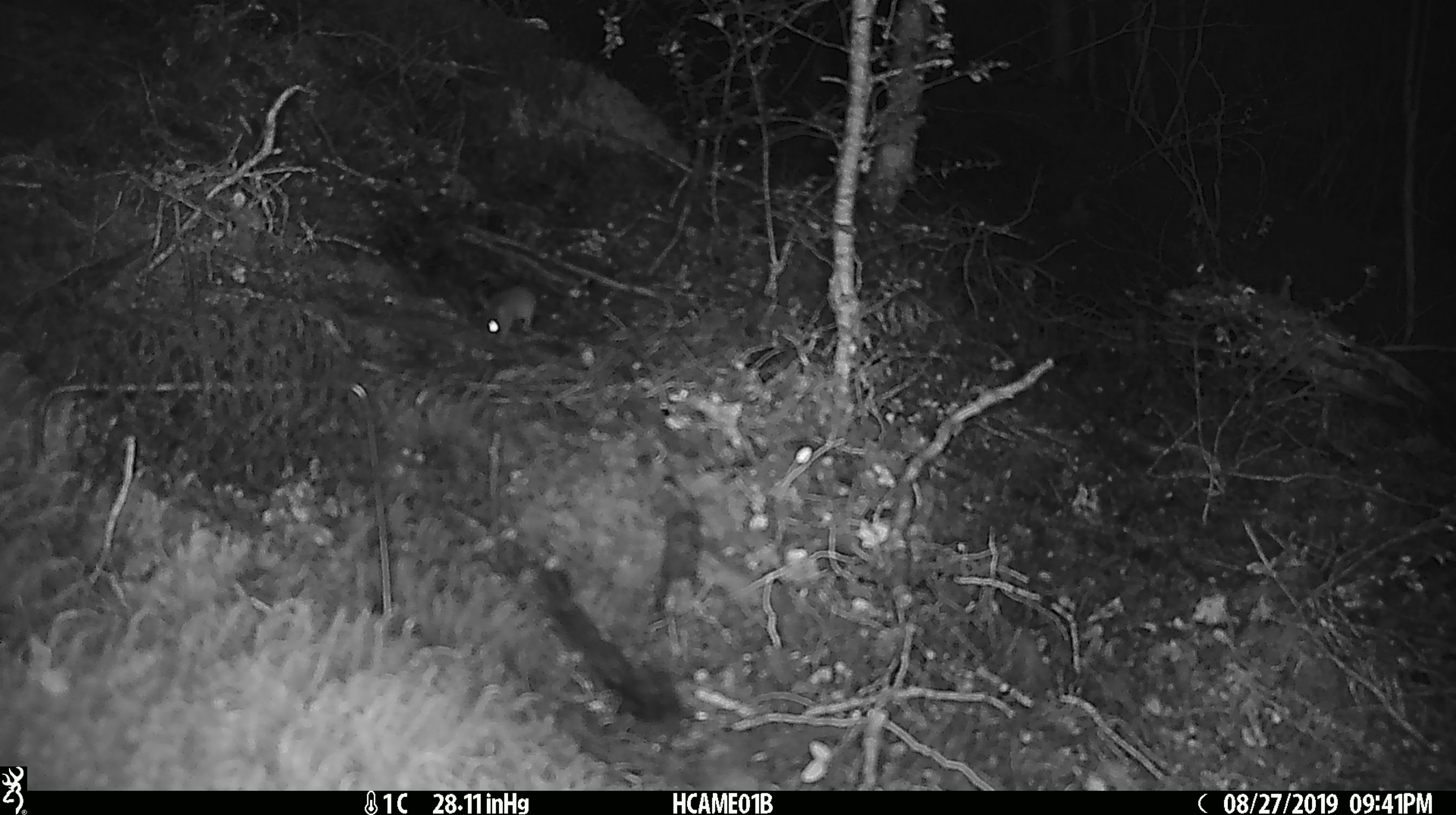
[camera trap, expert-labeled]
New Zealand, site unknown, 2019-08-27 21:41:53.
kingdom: Animalia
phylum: Chordata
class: Mammalia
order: Rodentia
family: Muridae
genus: Mus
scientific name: Mus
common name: mouse